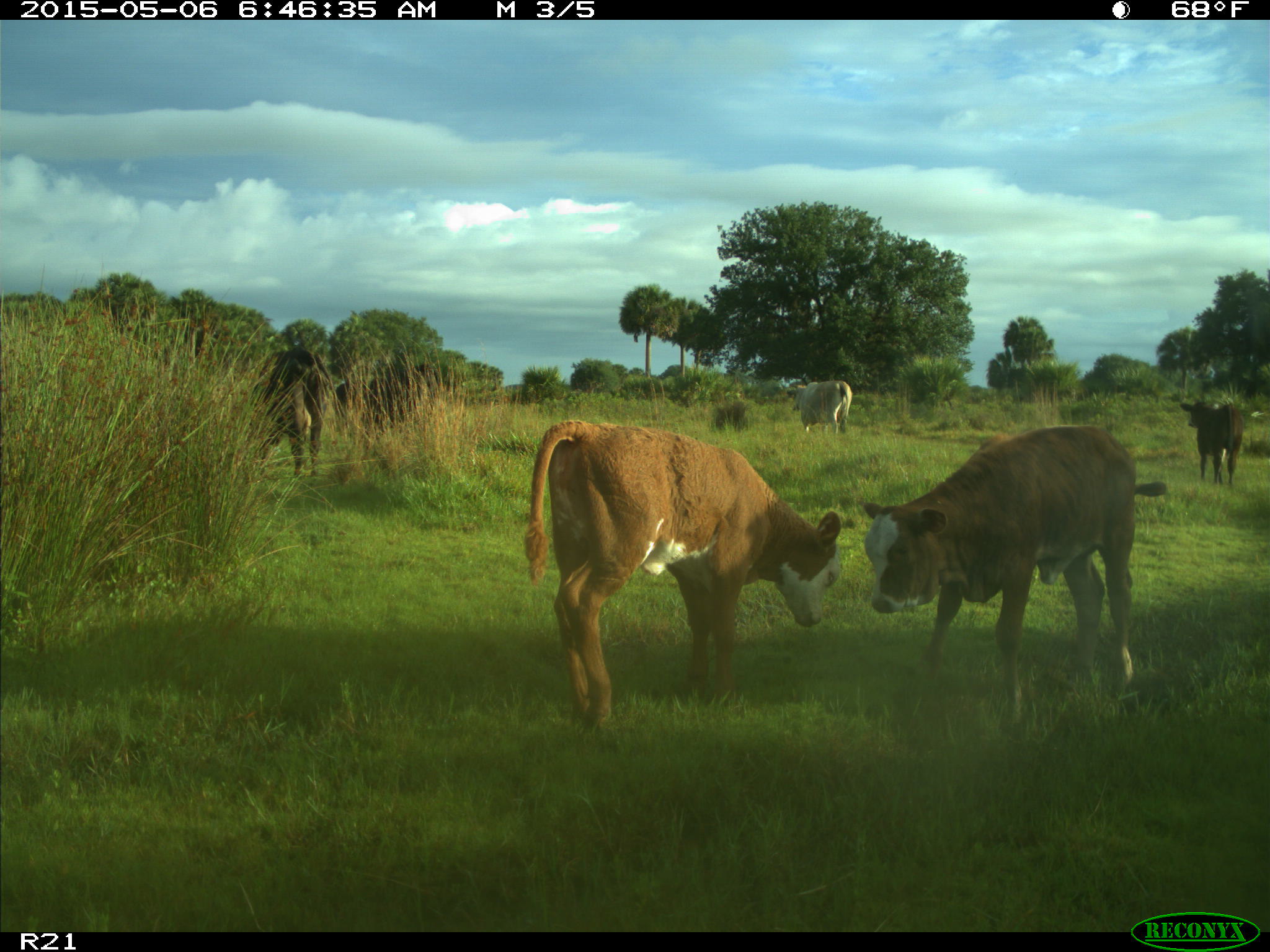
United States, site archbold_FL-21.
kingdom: Animalia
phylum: Chordata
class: Mammalia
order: Artiodactyla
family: Bovidae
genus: Bos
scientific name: Bos taurus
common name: domestic cow